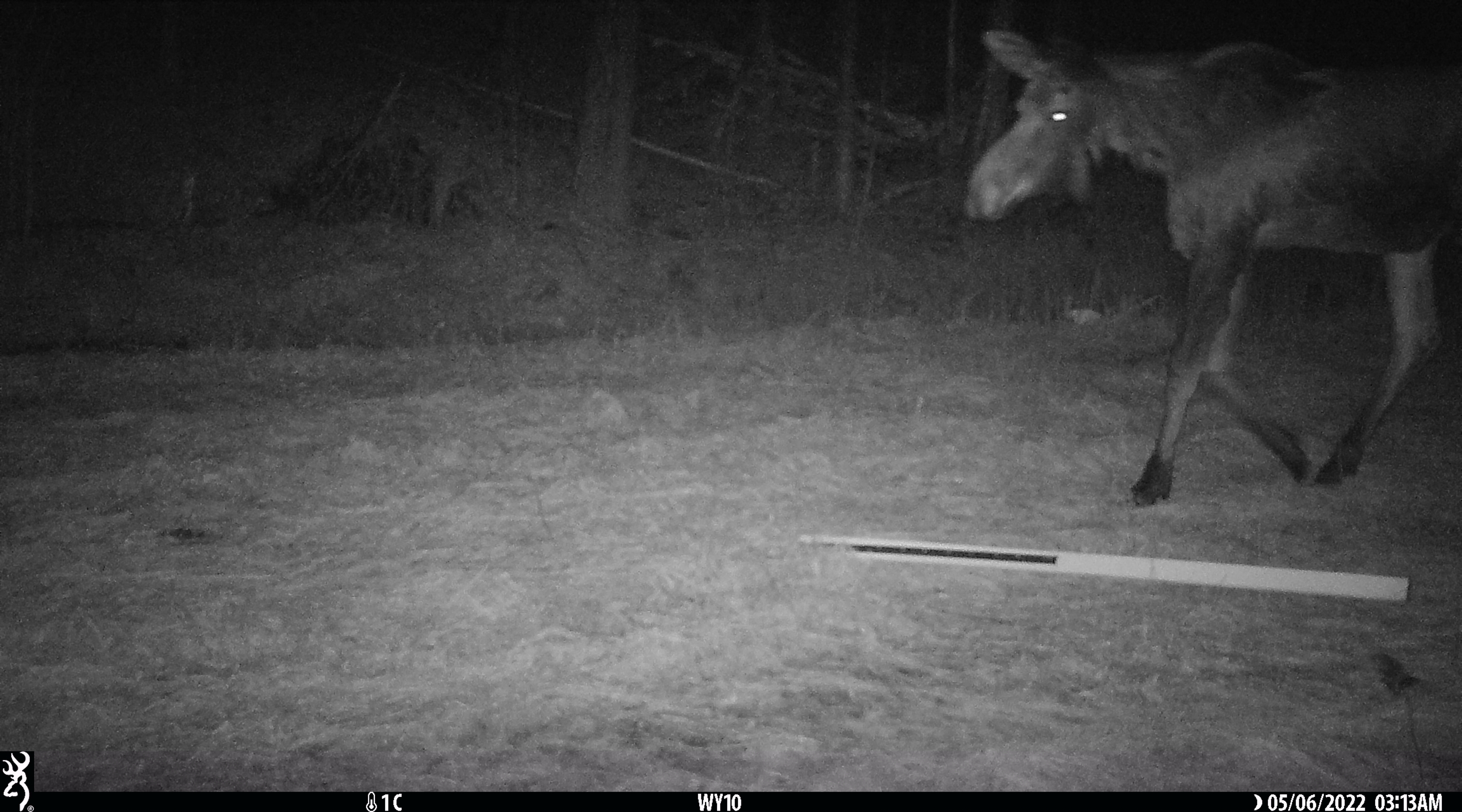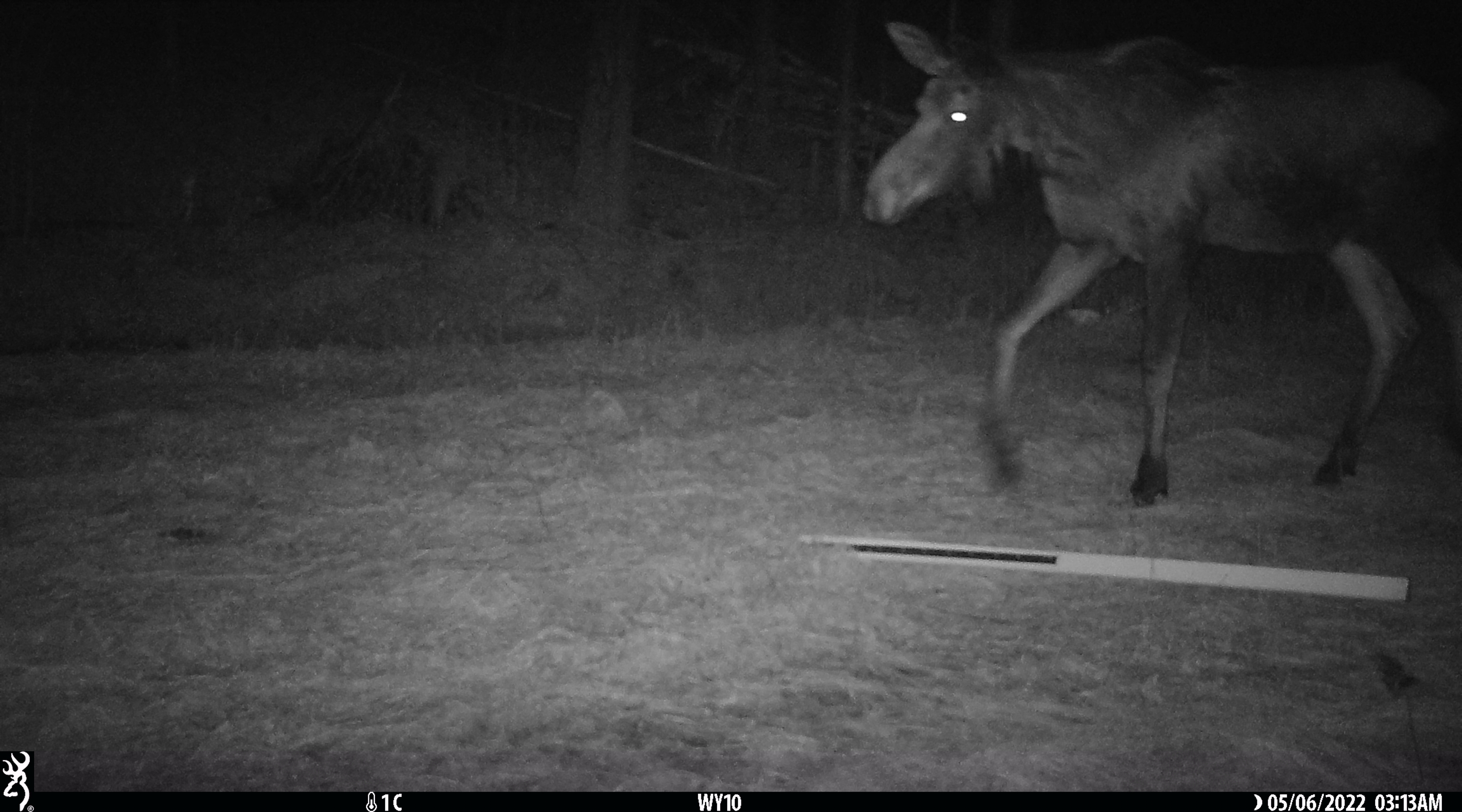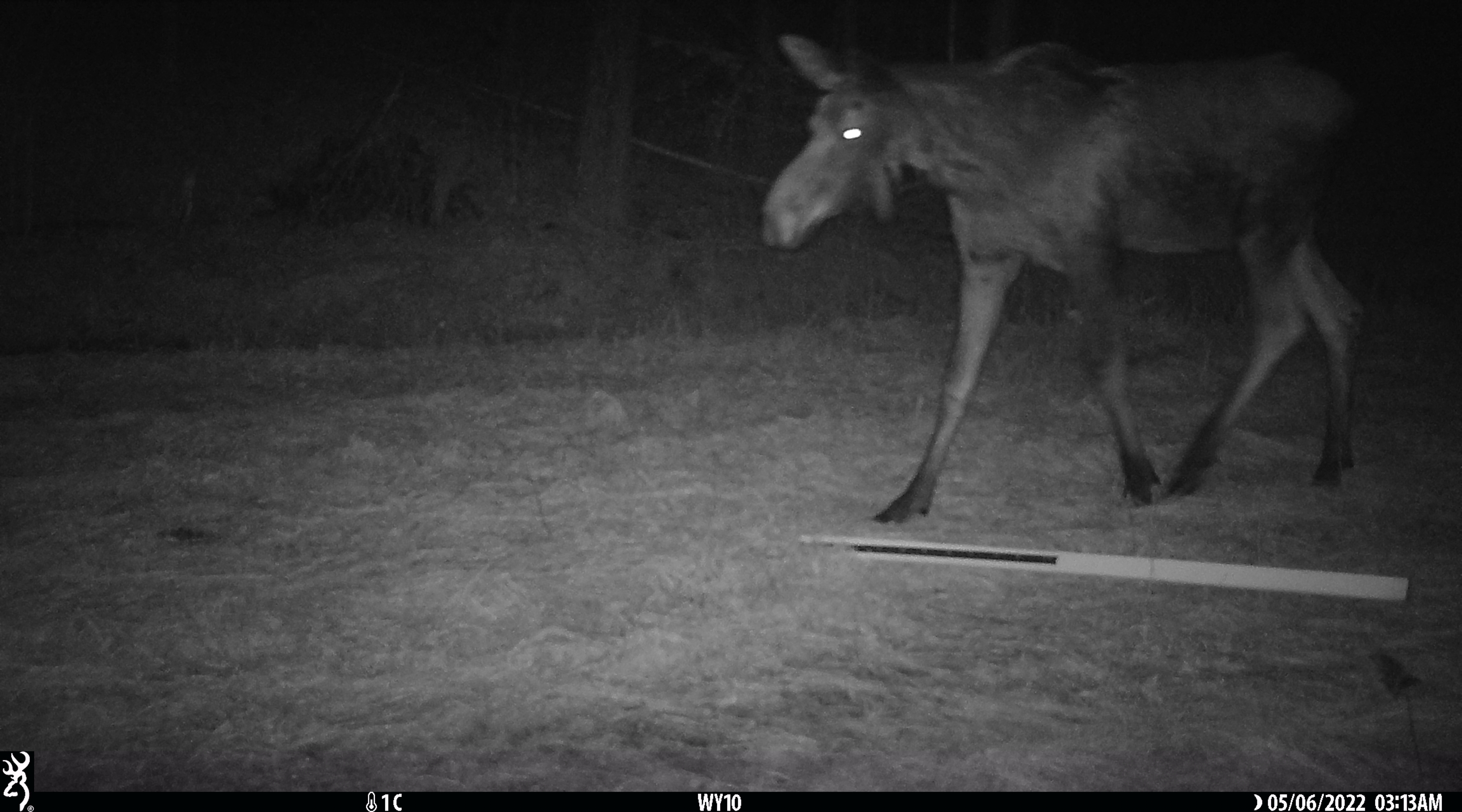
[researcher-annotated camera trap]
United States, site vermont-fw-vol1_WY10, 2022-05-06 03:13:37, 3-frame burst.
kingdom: Animalia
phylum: Chordata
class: Mammalia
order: Artiodactyla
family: Cervidae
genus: Alces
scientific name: Alces alces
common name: moose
Moose (Alces alces).